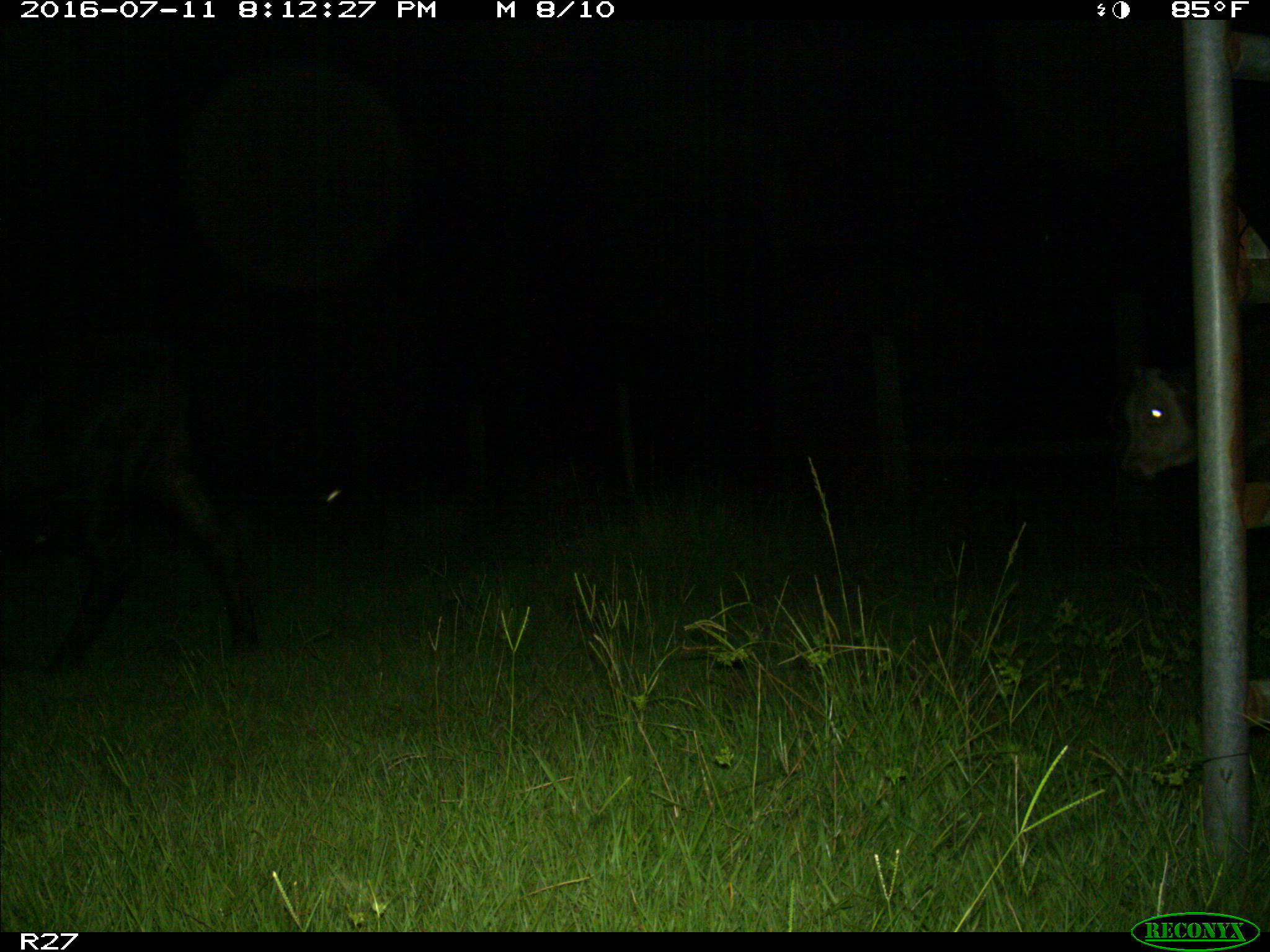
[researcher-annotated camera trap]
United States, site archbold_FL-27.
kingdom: Animalia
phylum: Chordata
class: Mammalia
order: Artiodactyla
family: Bovidae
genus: Bos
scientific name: Bos taurus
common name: domestic cow